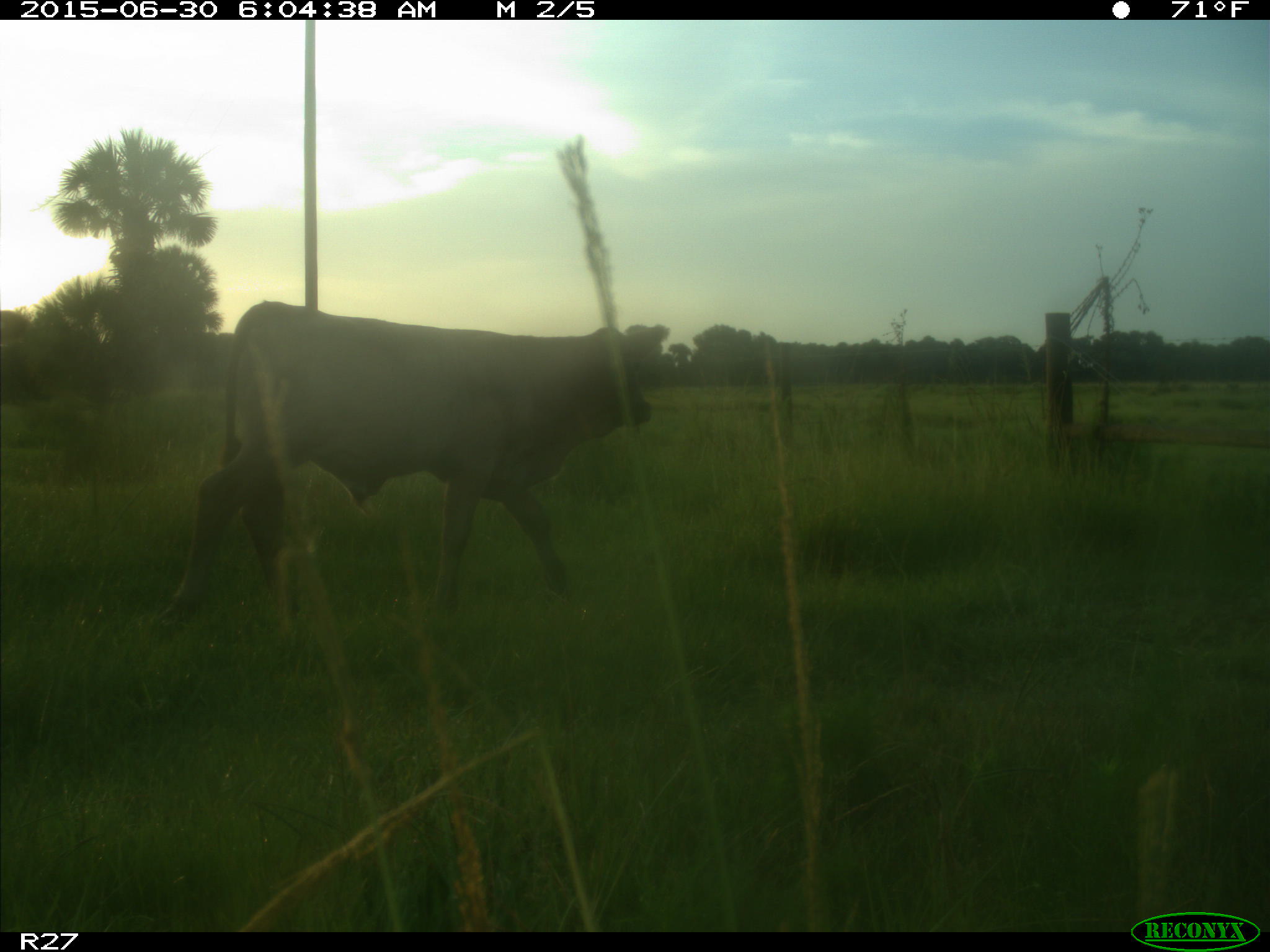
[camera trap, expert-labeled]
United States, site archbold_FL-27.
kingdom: Animalia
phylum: Chordata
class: Mammalia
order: Artiodactyla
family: Bovidae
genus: Bos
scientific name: Bos taurus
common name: domestic cow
Bos taurus (domestic cow).